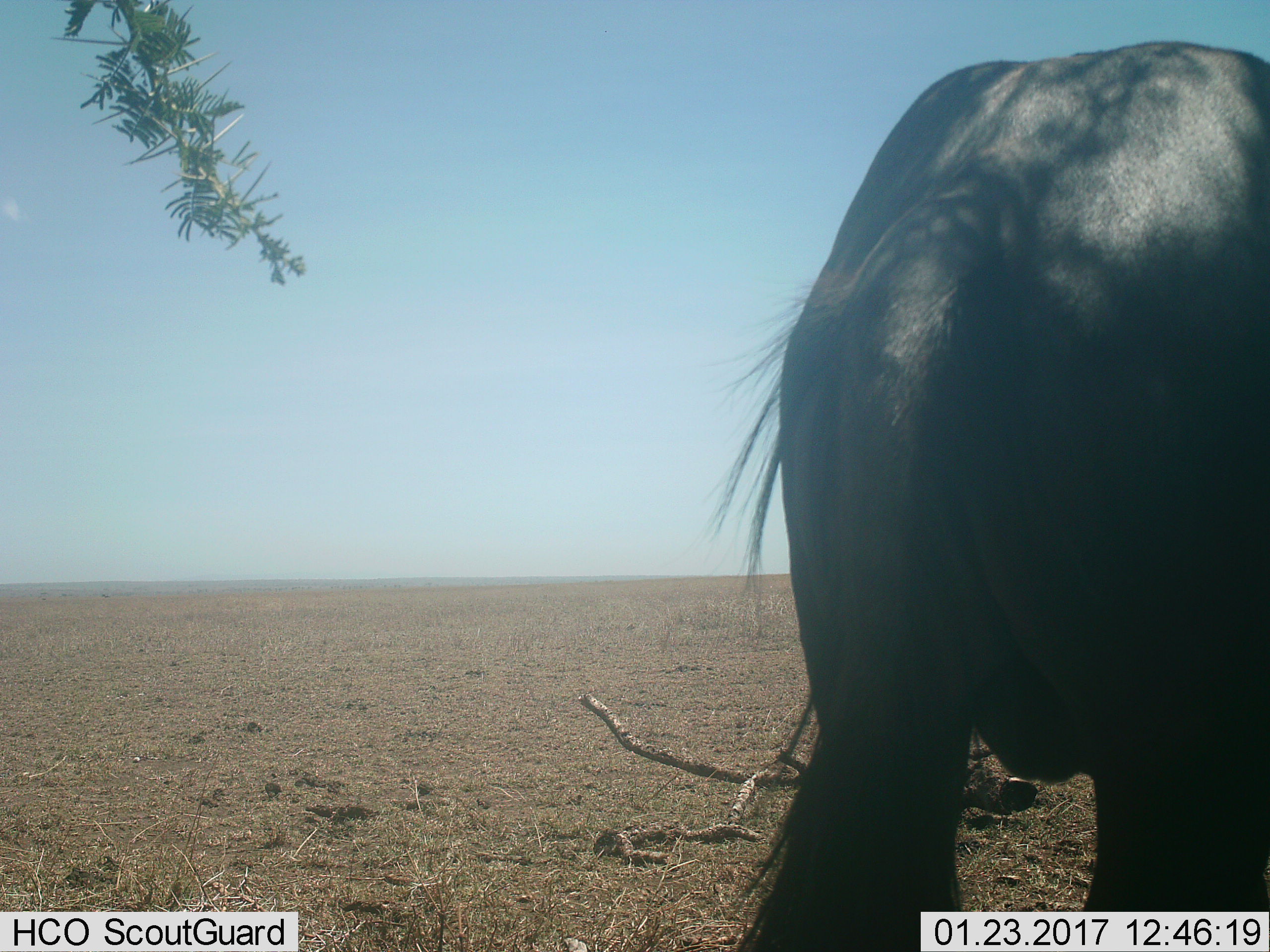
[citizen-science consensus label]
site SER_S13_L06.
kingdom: Animalia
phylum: Chordata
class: Mammalia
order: Artiodactyla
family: Bovidae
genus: Connochaetes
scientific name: Connochaetes taurinus taurinus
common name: blue wildebeest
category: wildebeestblue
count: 1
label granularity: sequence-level